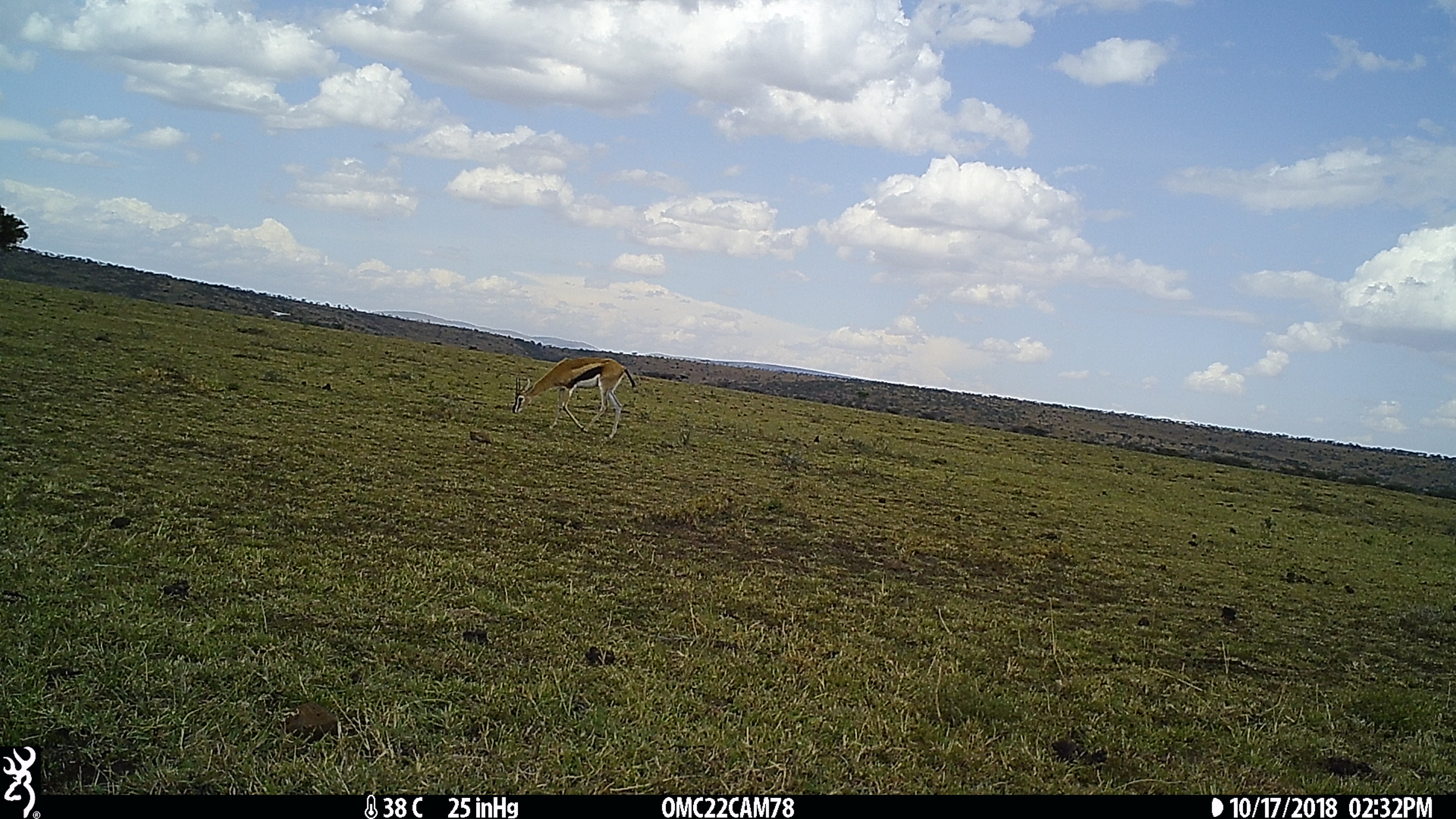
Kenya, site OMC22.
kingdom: Animalia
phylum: Chordata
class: Mammalia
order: Artiodactyla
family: Bovidae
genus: Eudorcas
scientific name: Eudorcas thomsonii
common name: thomon's gazelle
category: gazelle thomsons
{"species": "gazelle thomsons (thomon's gazelle) (Eudorcas thomsonii)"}